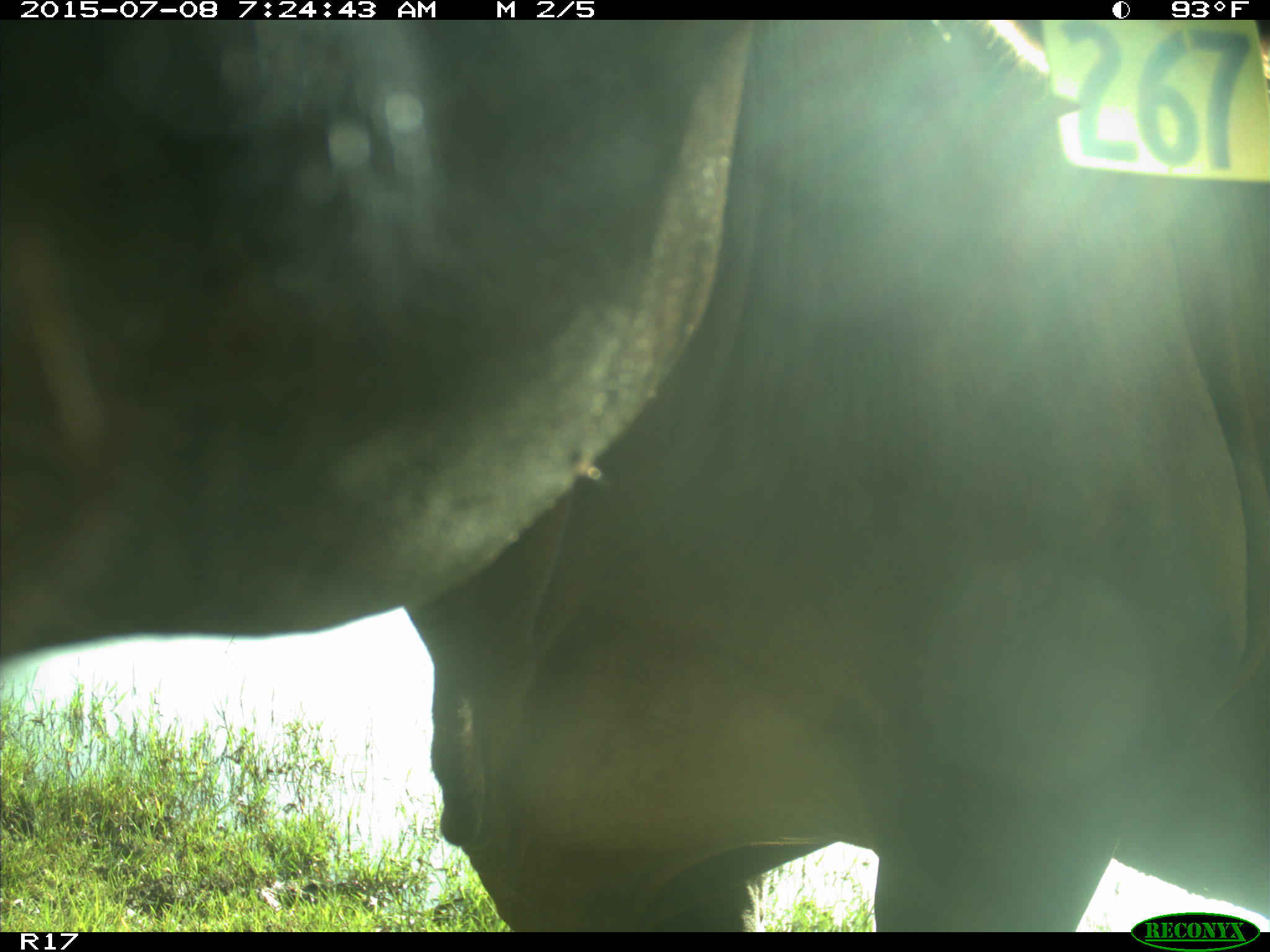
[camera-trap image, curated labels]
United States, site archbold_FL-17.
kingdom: Animalia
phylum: Chordata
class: Mammalia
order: Artiodactyla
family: Bovidae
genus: Bos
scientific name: Bos taurus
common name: domestic cow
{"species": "Bos taurus (domestic cow)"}